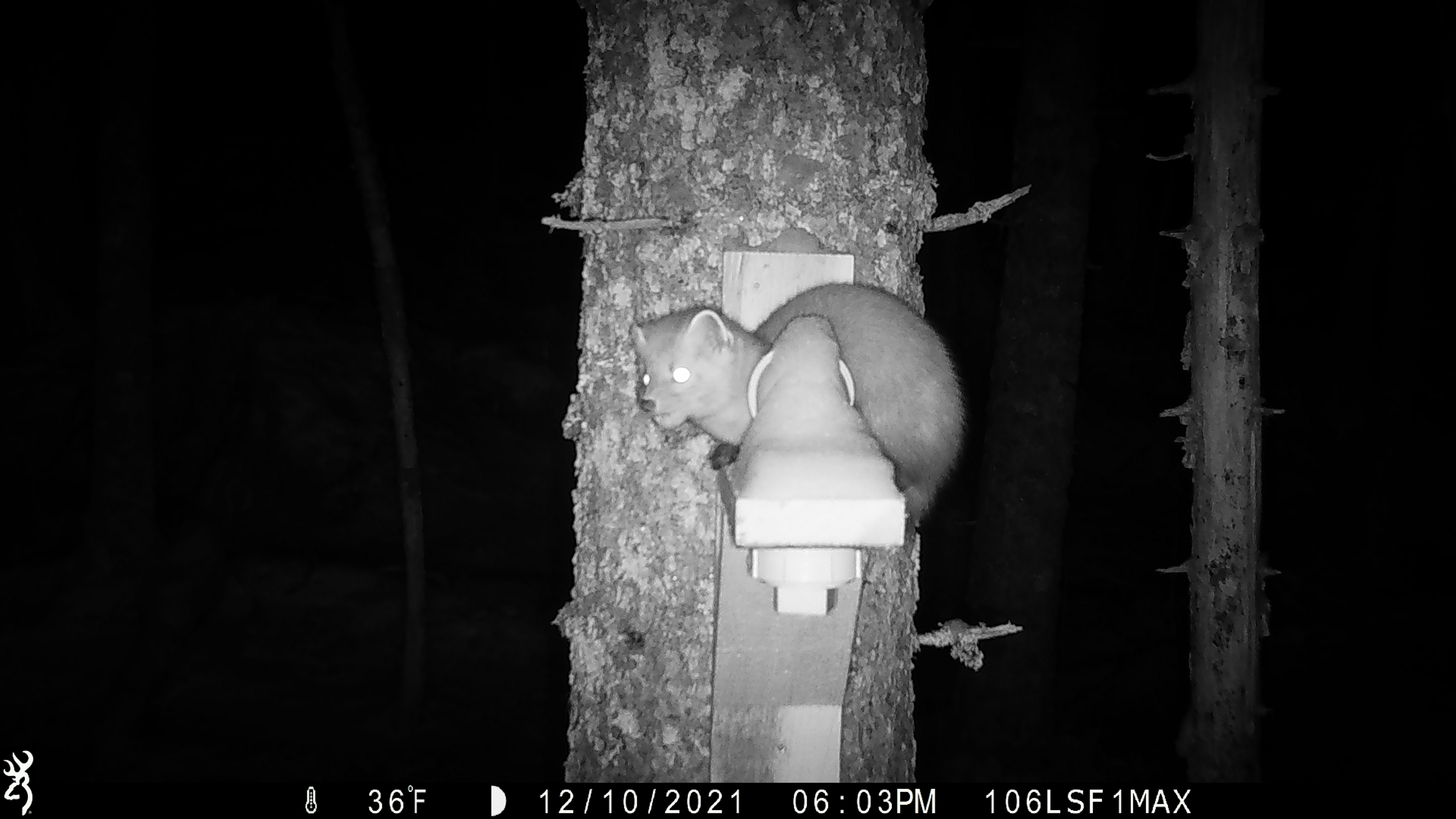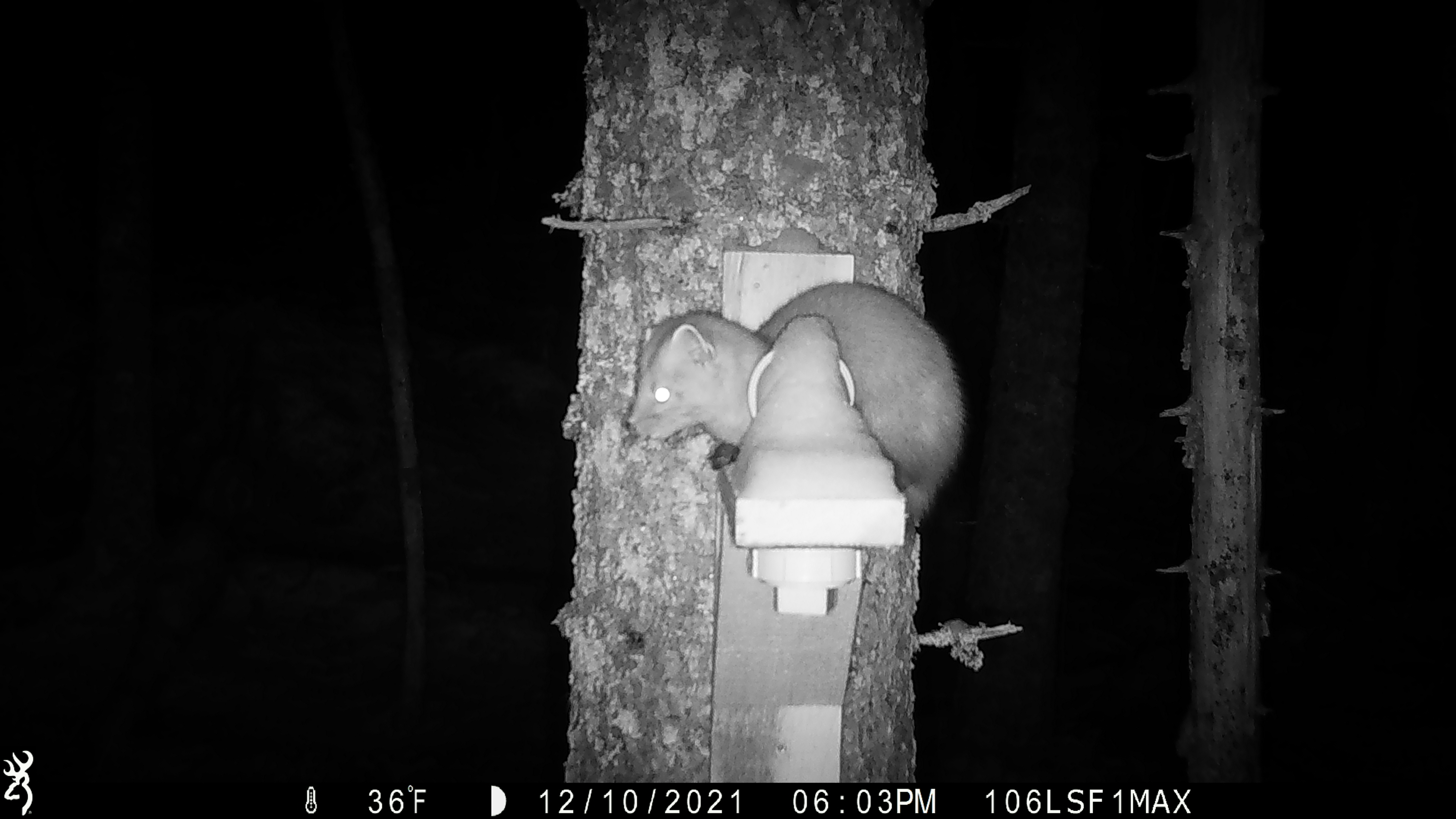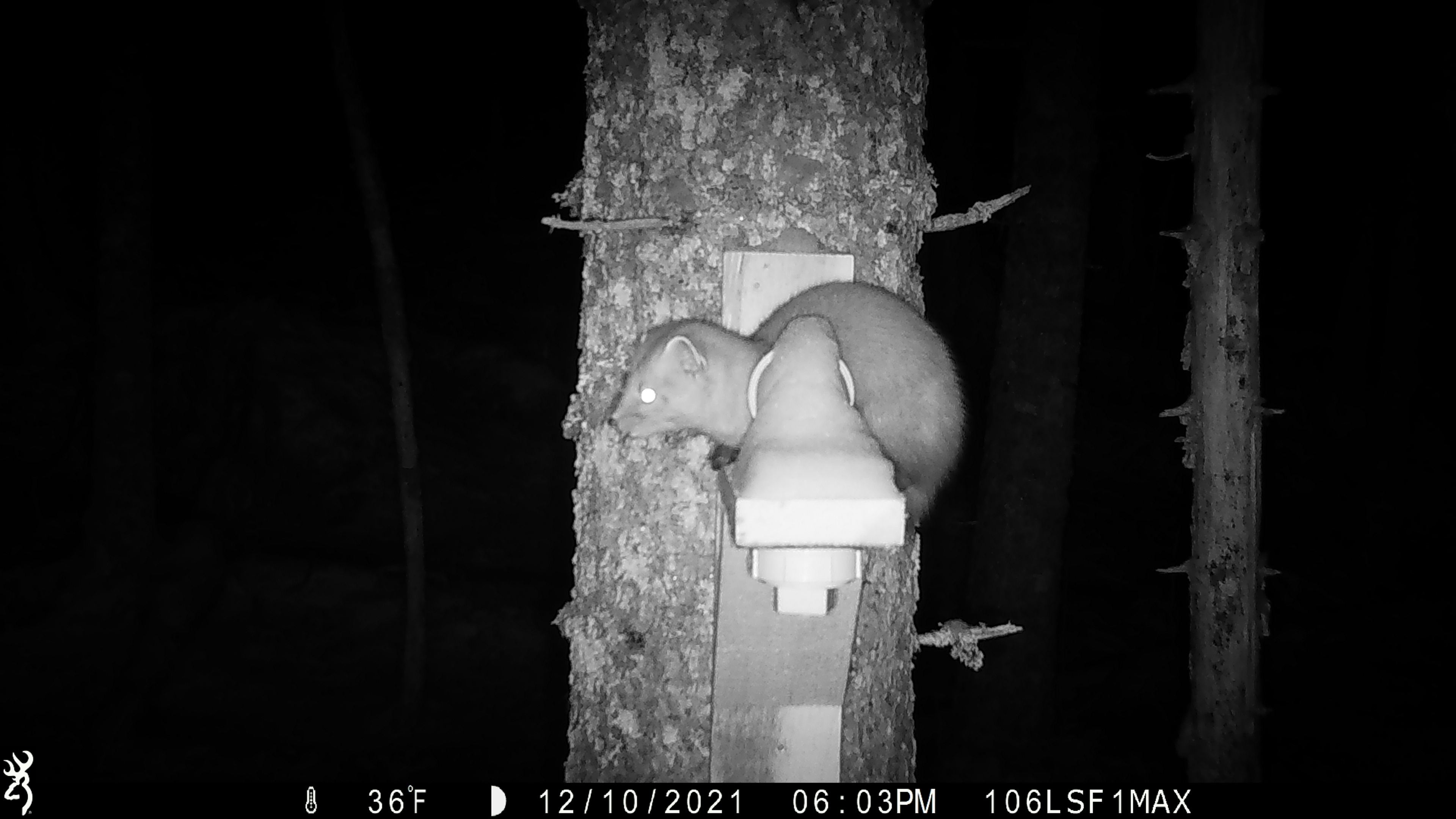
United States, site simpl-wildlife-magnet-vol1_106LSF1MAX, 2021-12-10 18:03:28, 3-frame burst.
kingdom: Animalia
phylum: Chordata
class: Mammalia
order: Carnivora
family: Mustelidae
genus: Martes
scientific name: Martes americana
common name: american marten